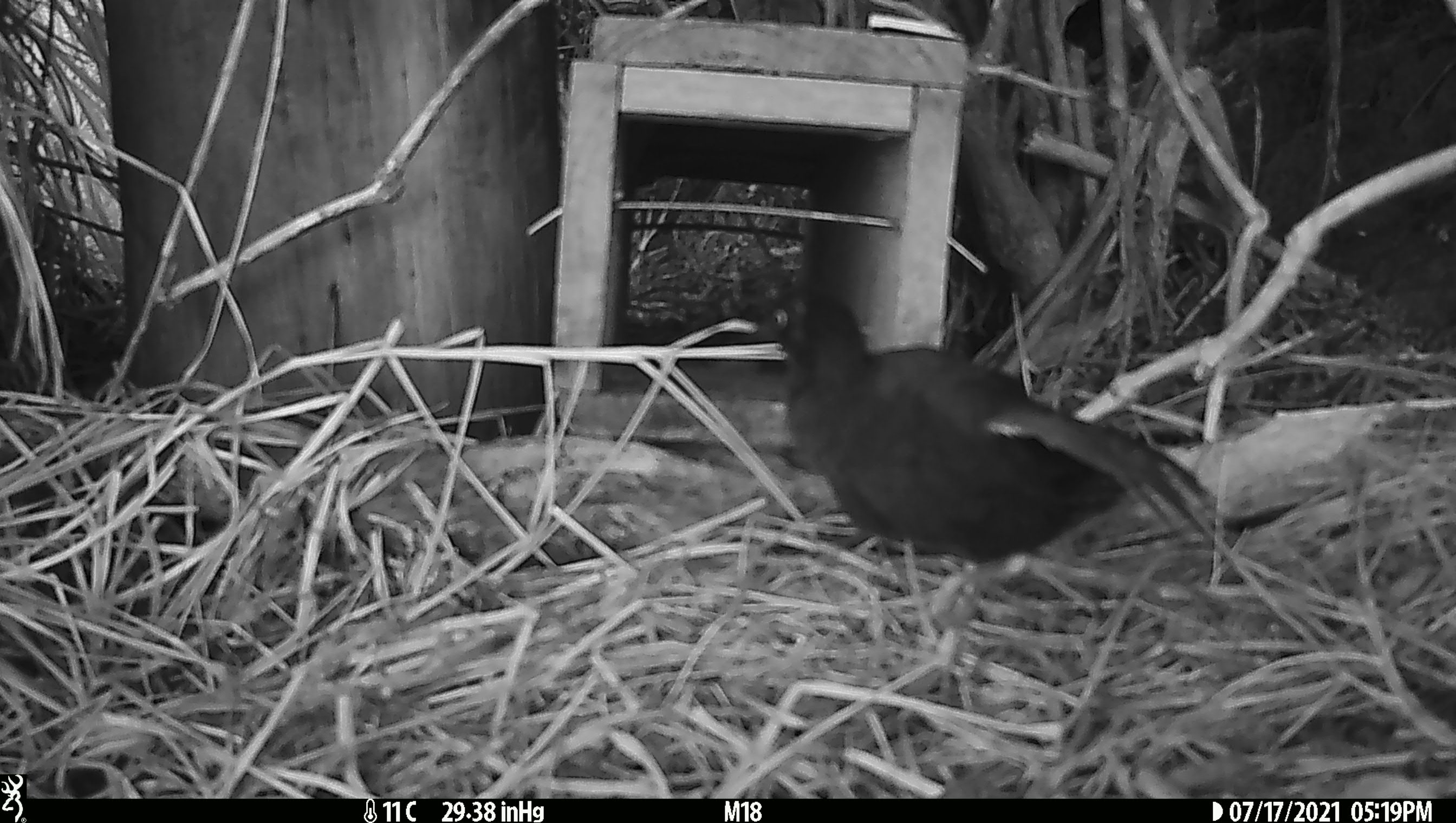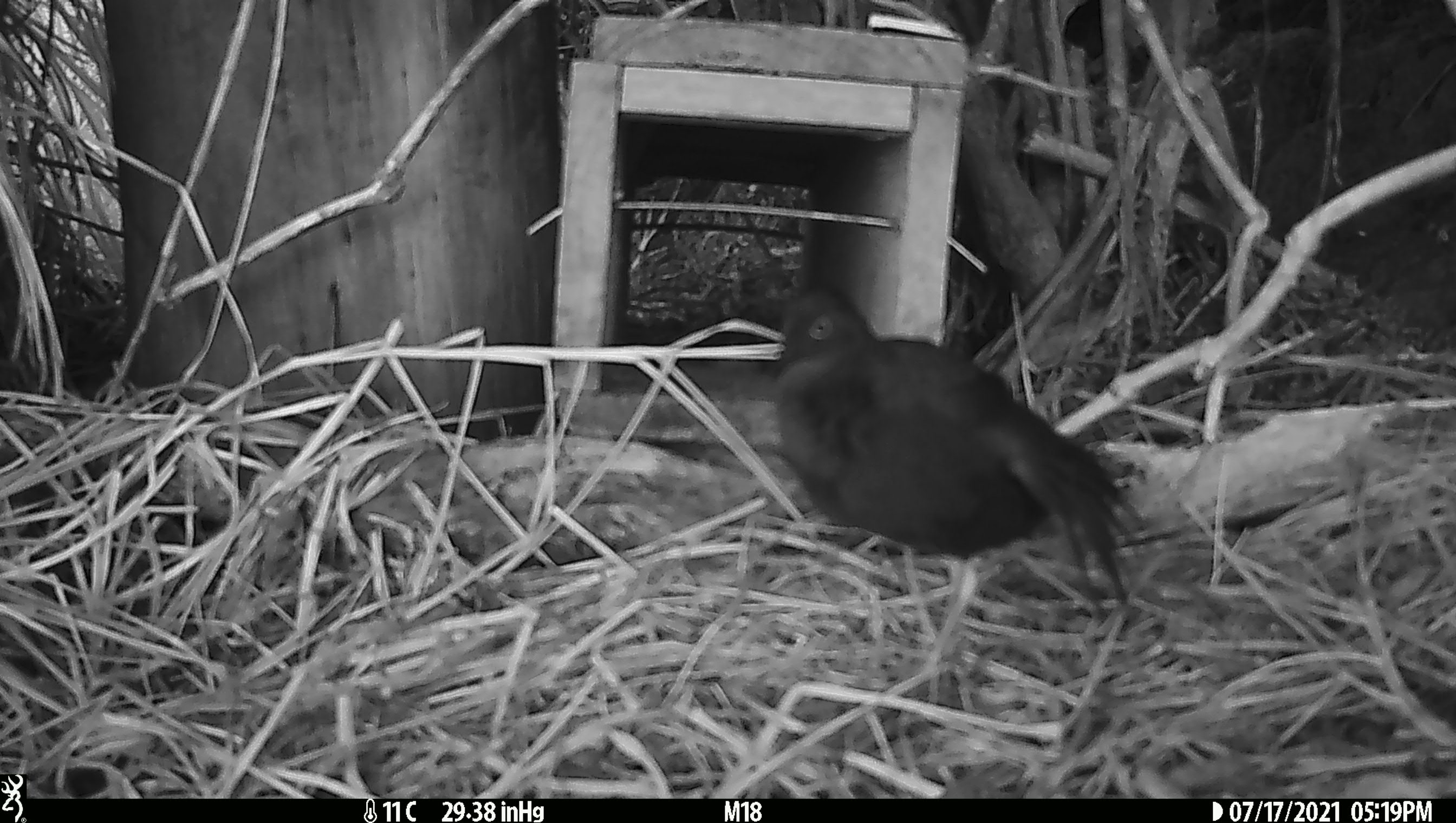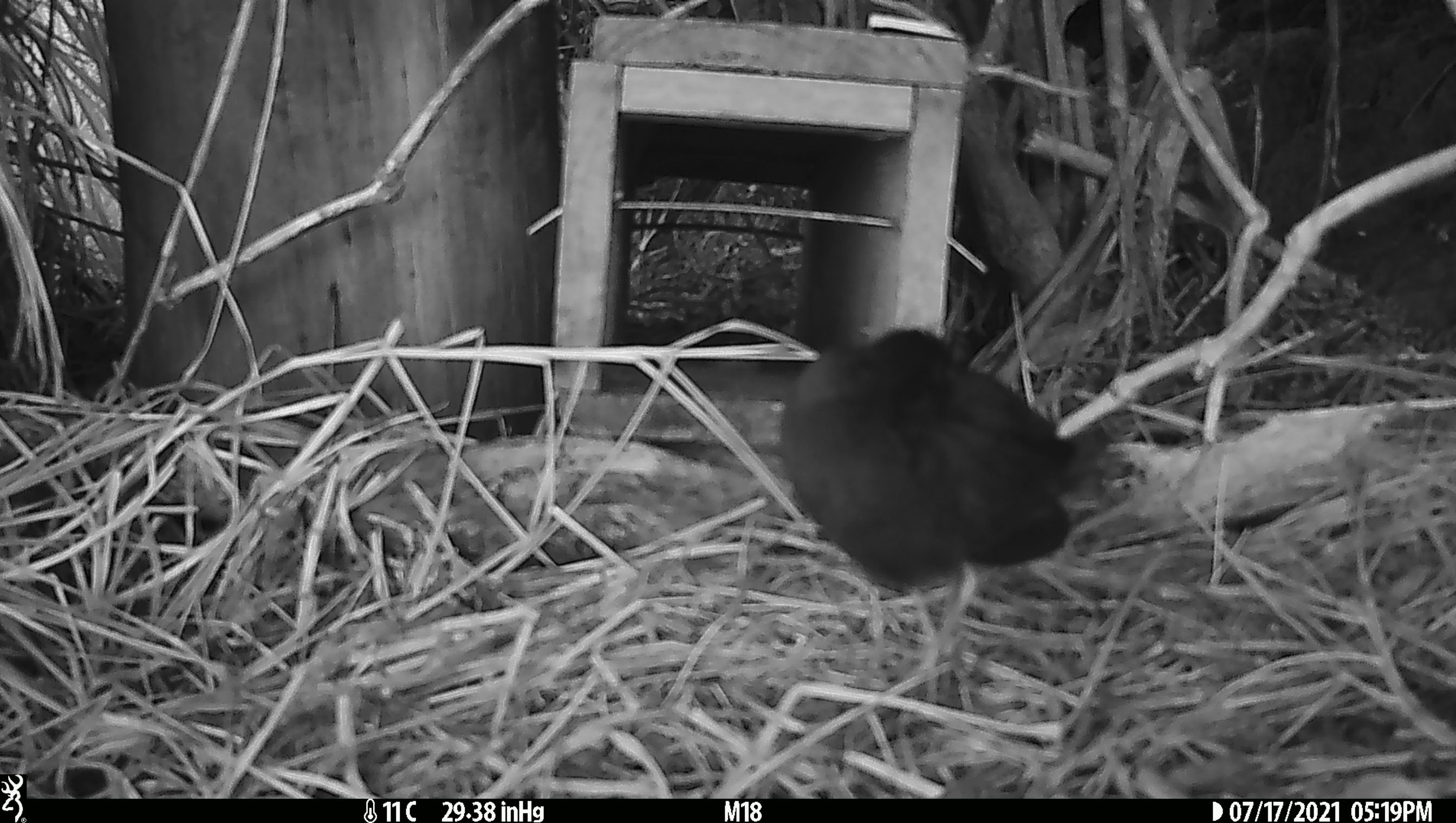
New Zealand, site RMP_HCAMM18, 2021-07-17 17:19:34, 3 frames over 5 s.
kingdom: Animalia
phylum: Chordata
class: Aves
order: Gruiformes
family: Rallidae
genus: Porzana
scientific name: Porzana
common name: crake